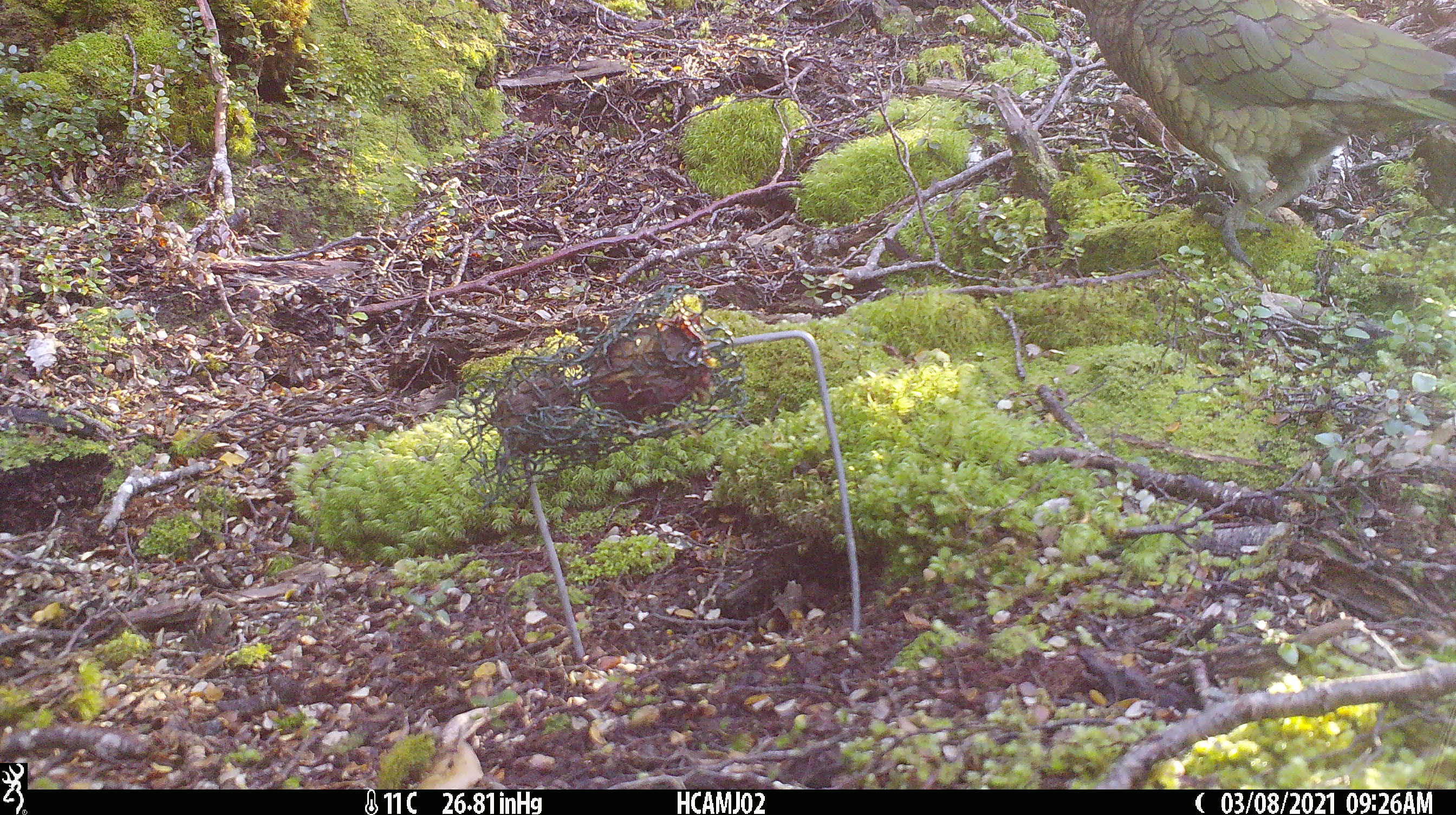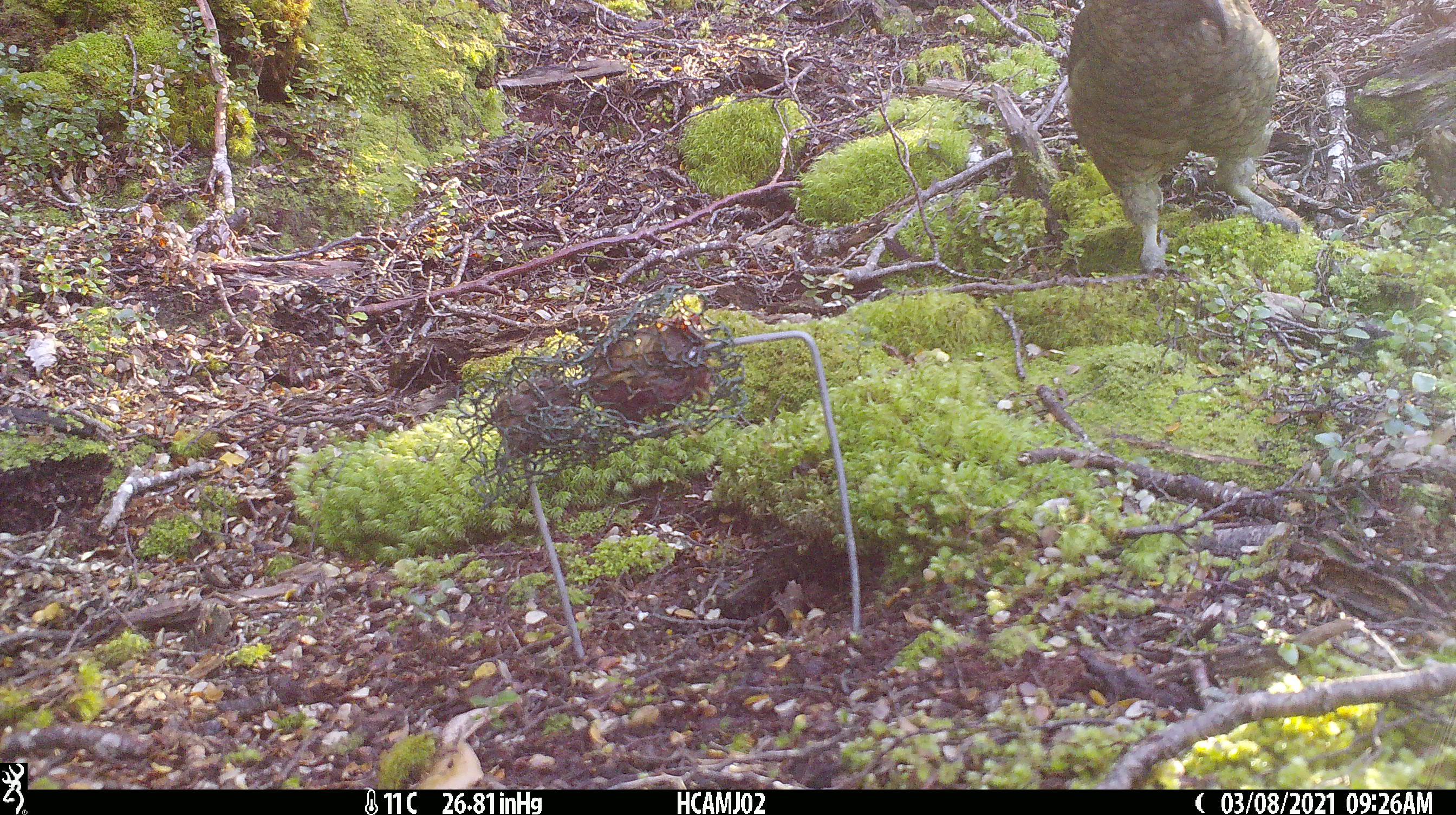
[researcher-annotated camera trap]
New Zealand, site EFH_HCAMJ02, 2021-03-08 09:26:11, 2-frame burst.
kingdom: Animalia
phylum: Chordata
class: Aves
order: Psittaciformes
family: Strigopidae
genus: Nestor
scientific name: Nestor notabilis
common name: kea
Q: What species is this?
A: Kea (Nestor notabilis).